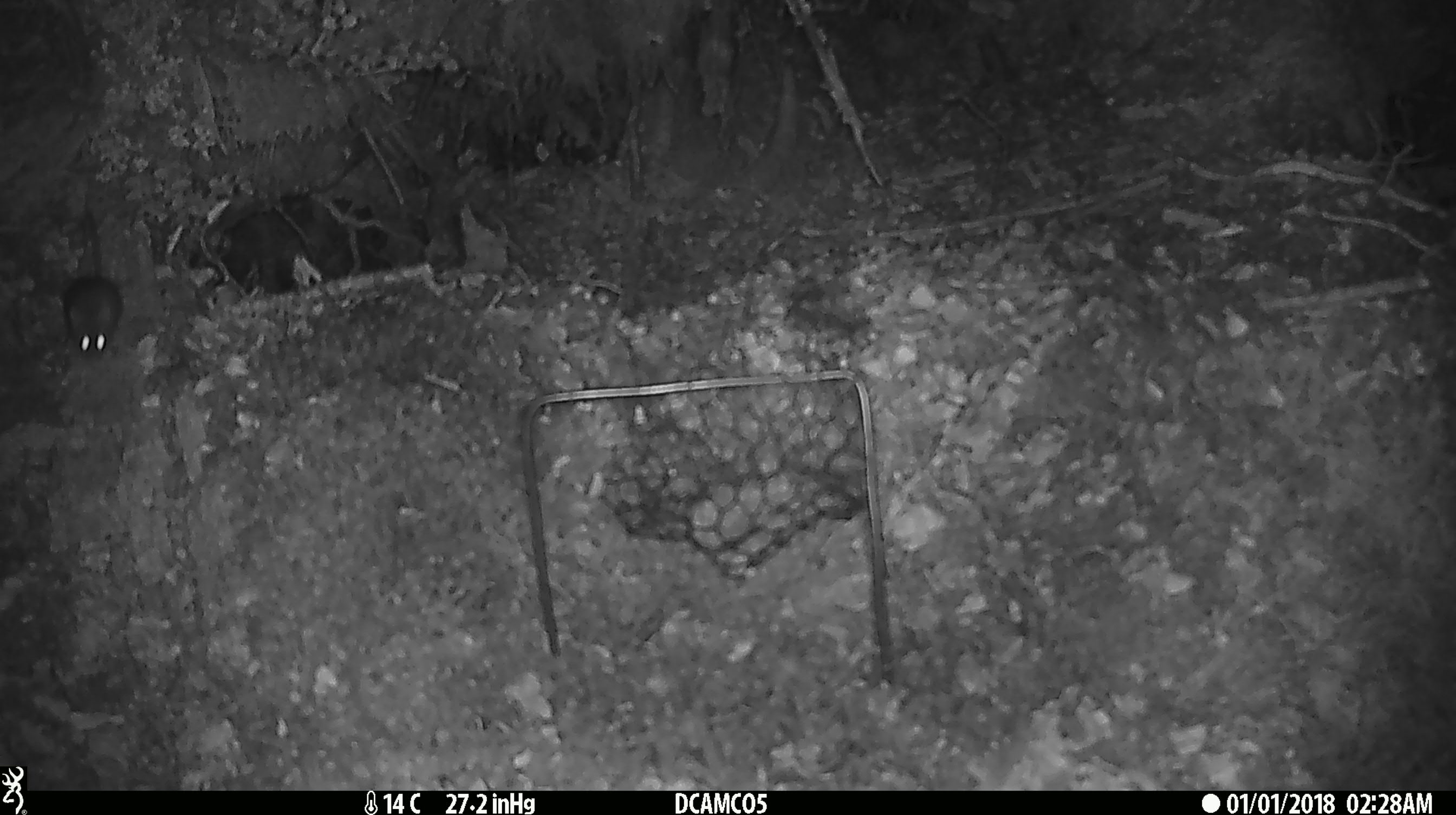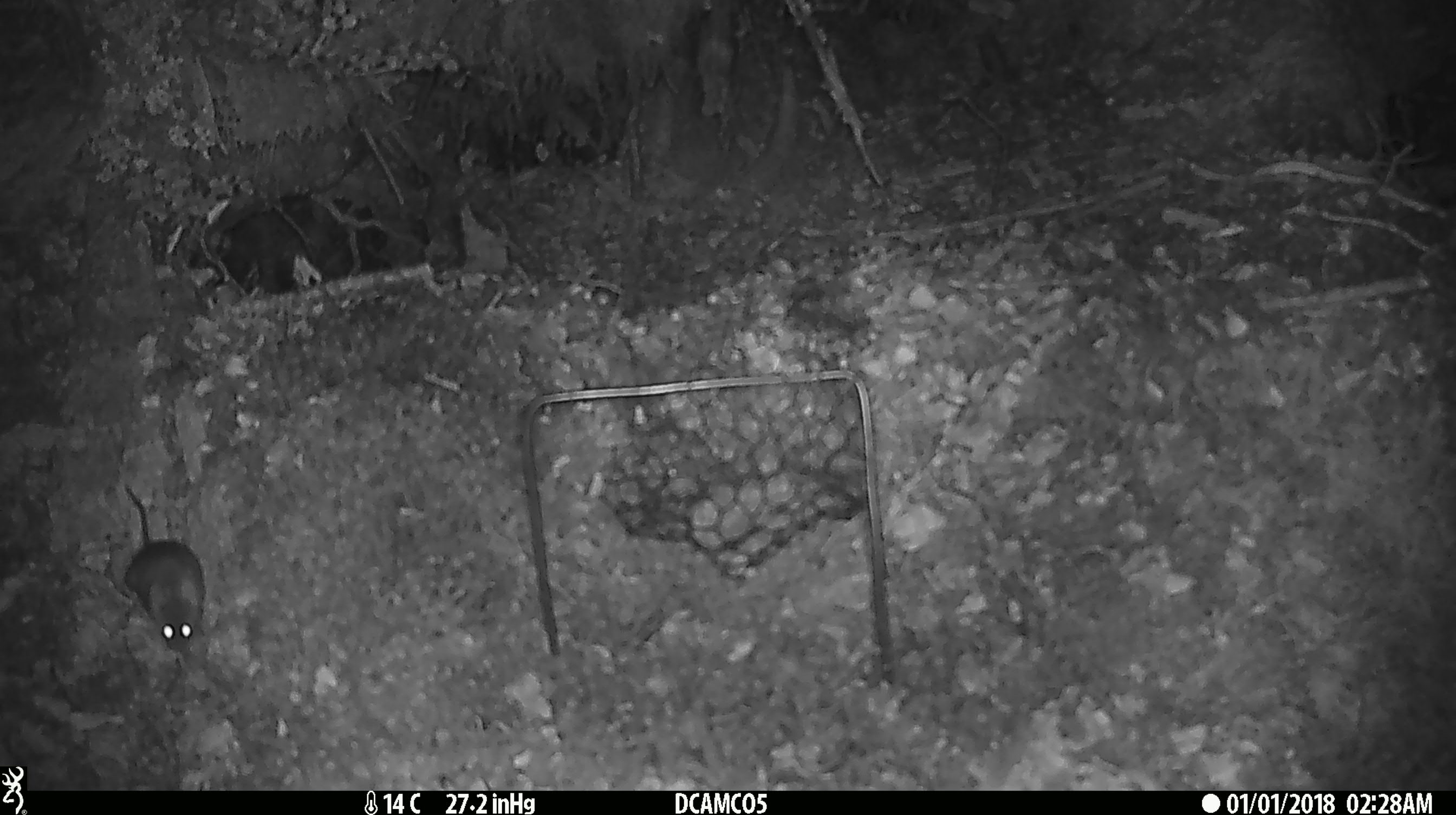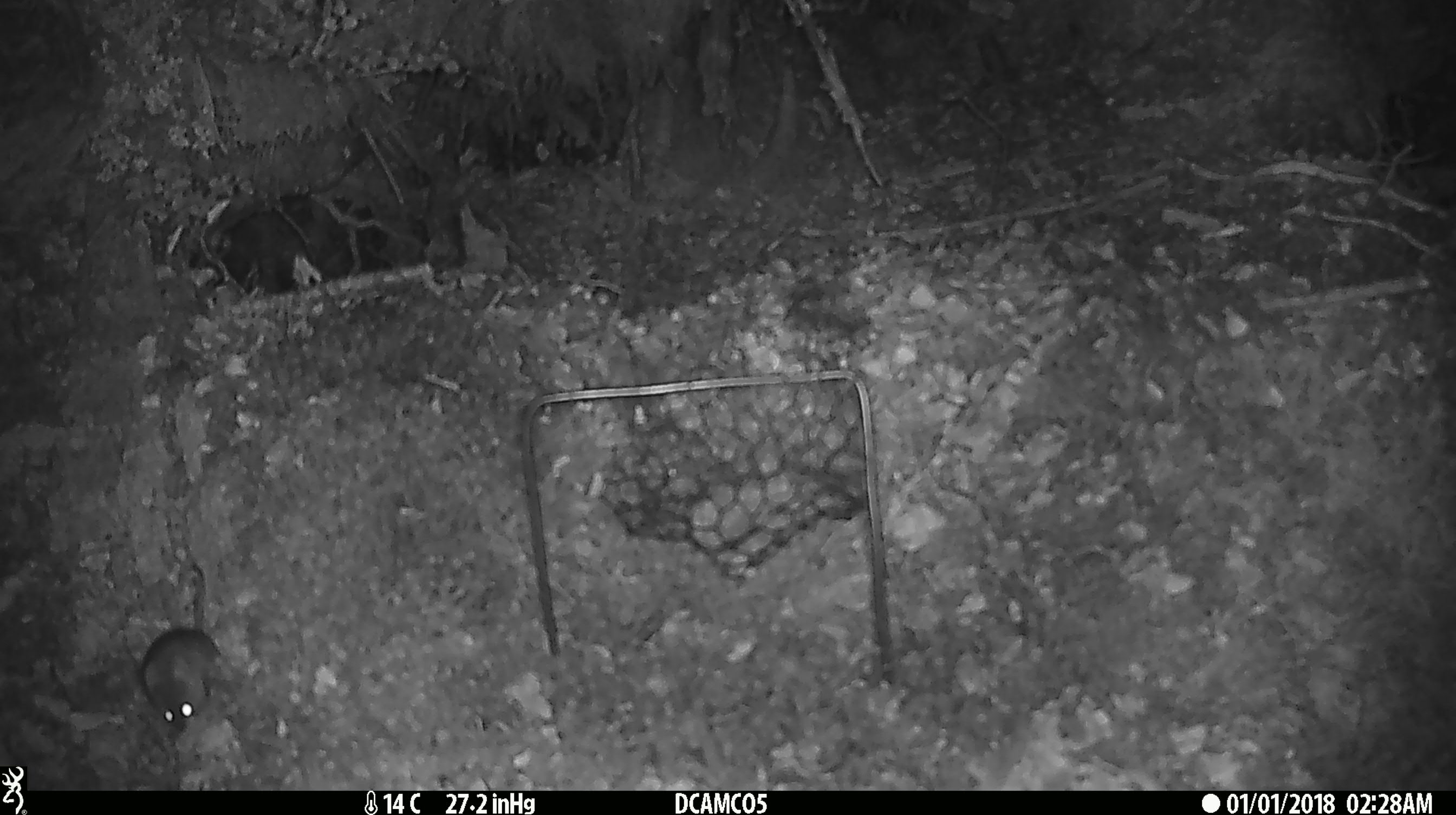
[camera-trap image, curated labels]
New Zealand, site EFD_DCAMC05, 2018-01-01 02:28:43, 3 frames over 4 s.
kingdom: Animalia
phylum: Chordata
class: Mammalia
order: Rodentia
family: Muridae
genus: Mus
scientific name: Mus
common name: mouse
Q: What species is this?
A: Mouse (Mus).